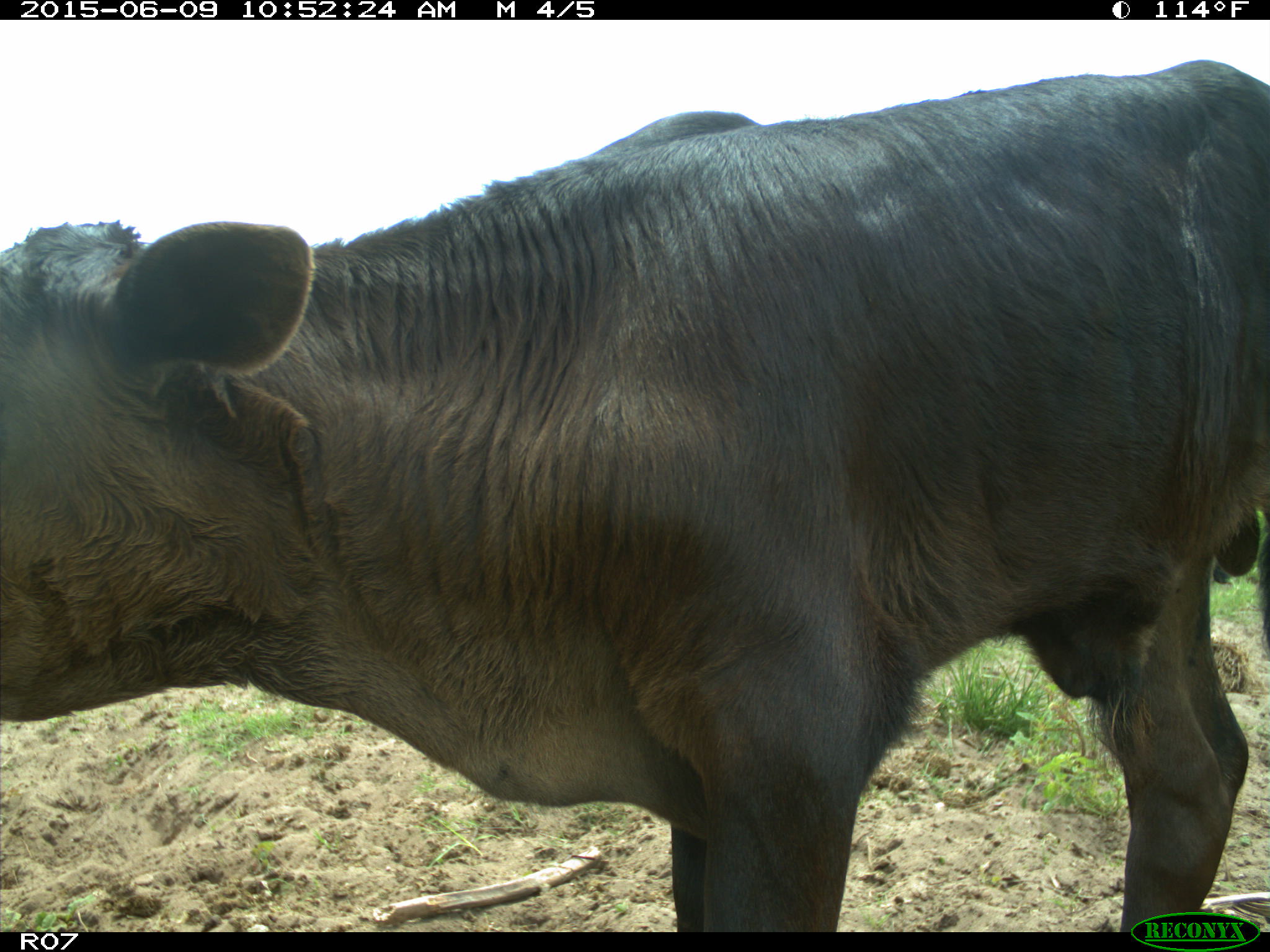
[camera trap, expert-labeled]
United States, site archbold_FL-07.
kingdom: Animalia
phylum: Chordata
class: Mammalia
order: Artiodactyla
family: Bovidae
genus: Bos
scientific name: Bos taurus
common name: domestic cow